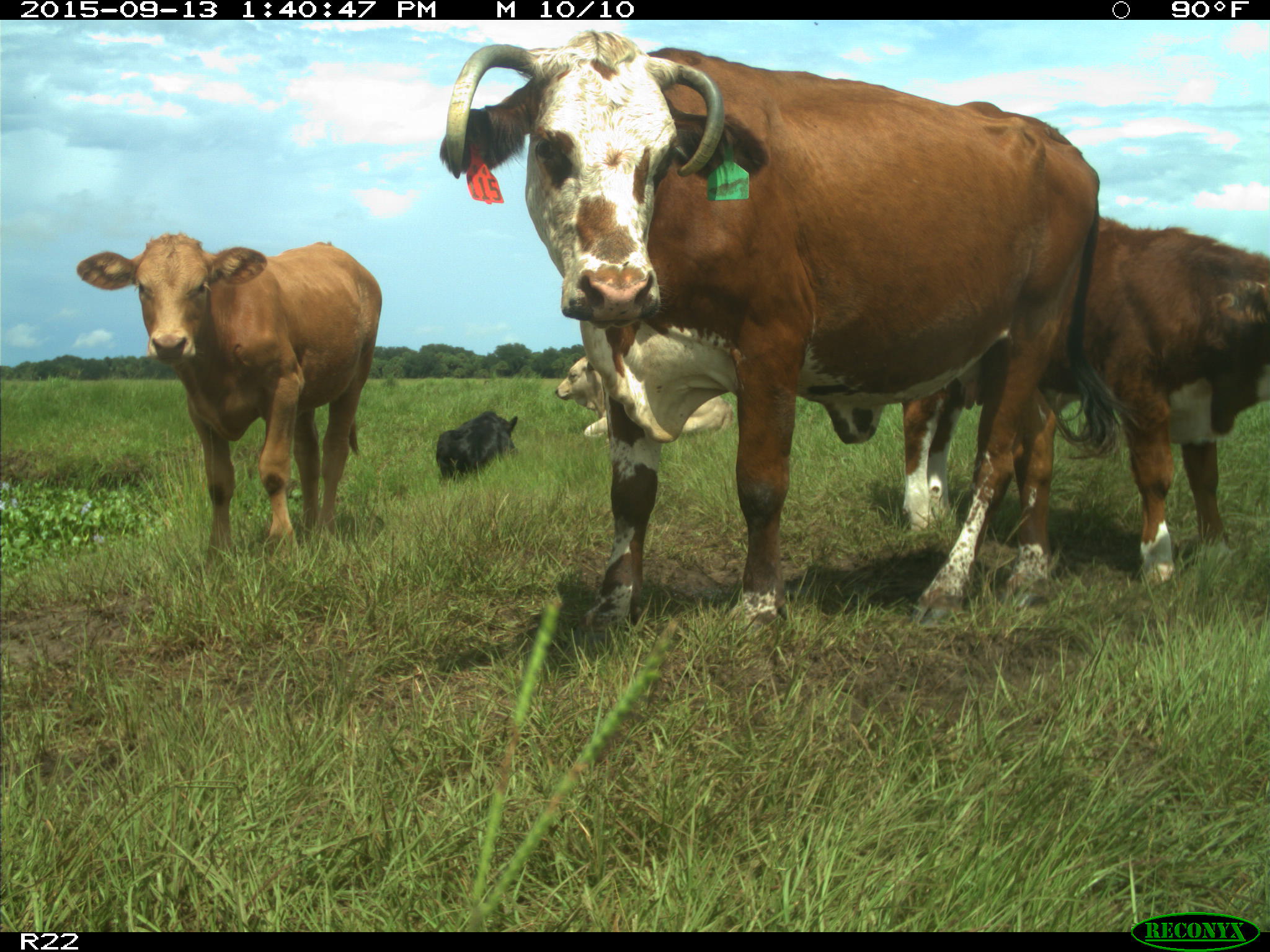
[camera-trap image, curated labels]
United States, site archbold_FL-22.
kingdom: Animalia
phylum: Chordata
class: Mammalia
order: Artiodactyla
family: Bovidae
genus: Bos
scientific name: Bos taurus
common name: domestic cow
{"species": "Bos taurus (domestic cow)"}